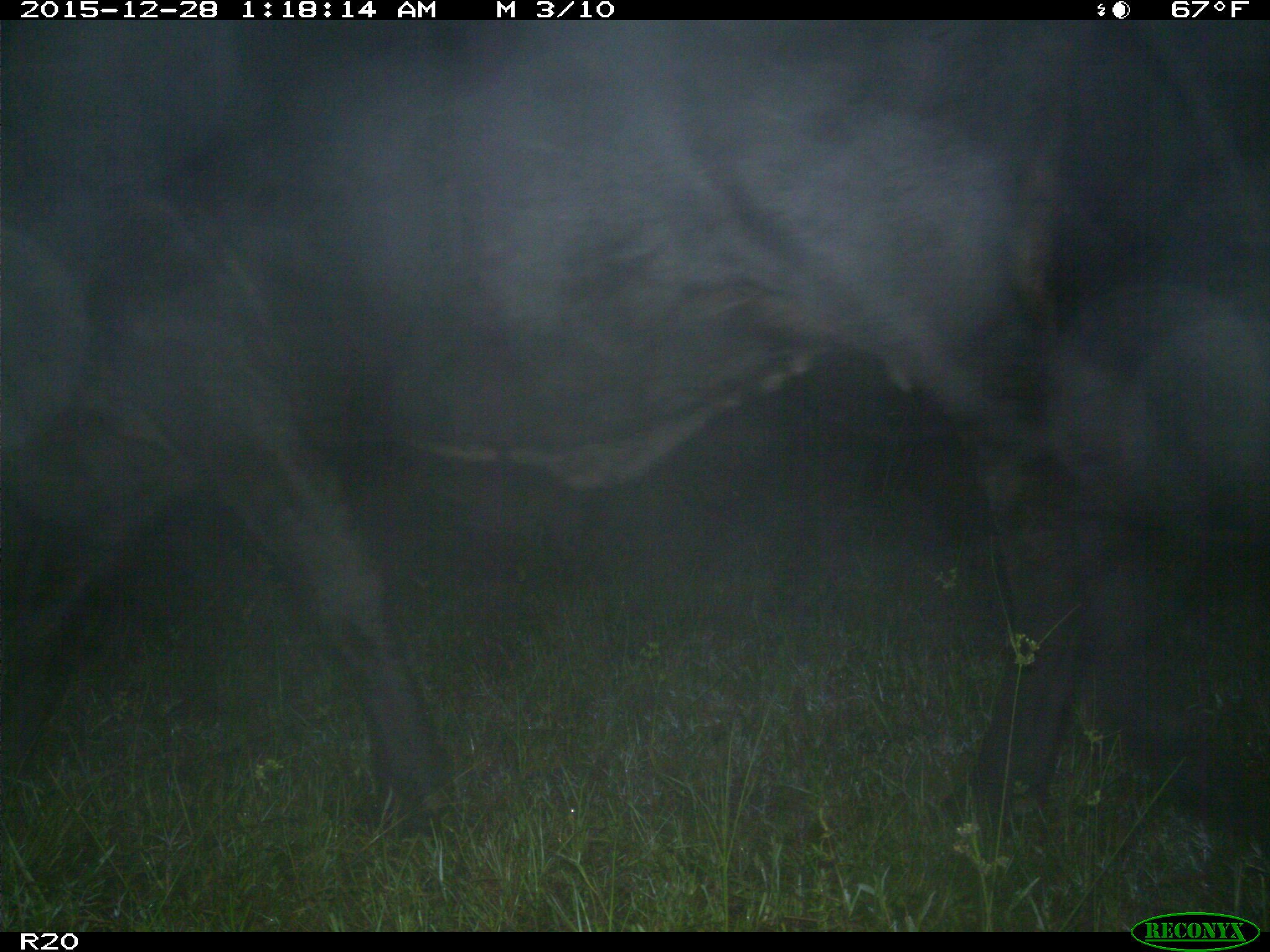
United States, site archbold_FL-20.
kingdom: Animalia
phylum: Chordata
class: Mammalia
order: Artiodactyla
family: Bovidae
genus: Bos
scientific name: Bos taurus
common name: domestic cow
Bos taurus (domestic cow).